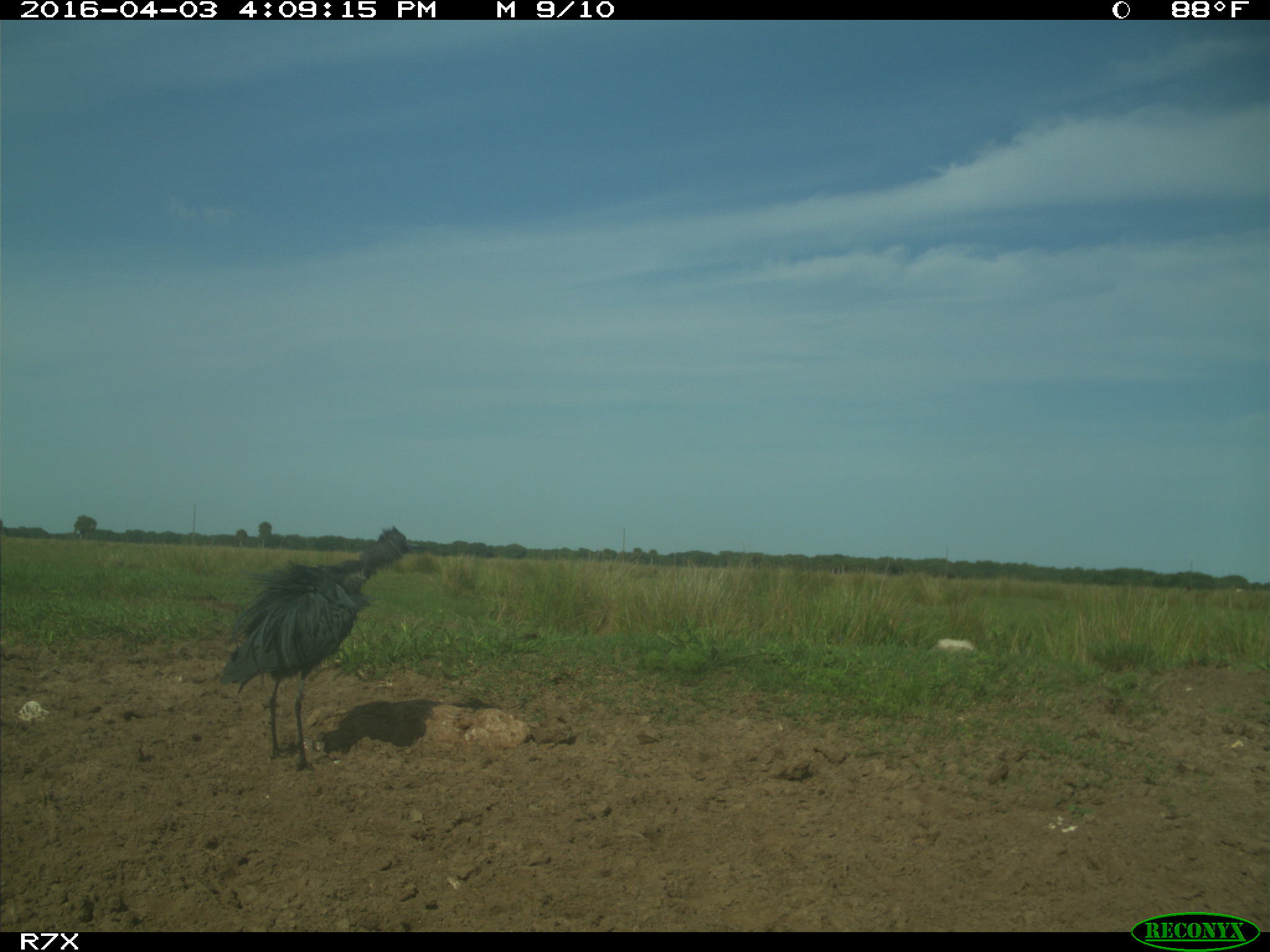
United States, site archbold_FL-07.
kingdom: Animalia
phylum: Chordata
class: Aves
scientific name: Aves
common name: birds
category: unidentified bird